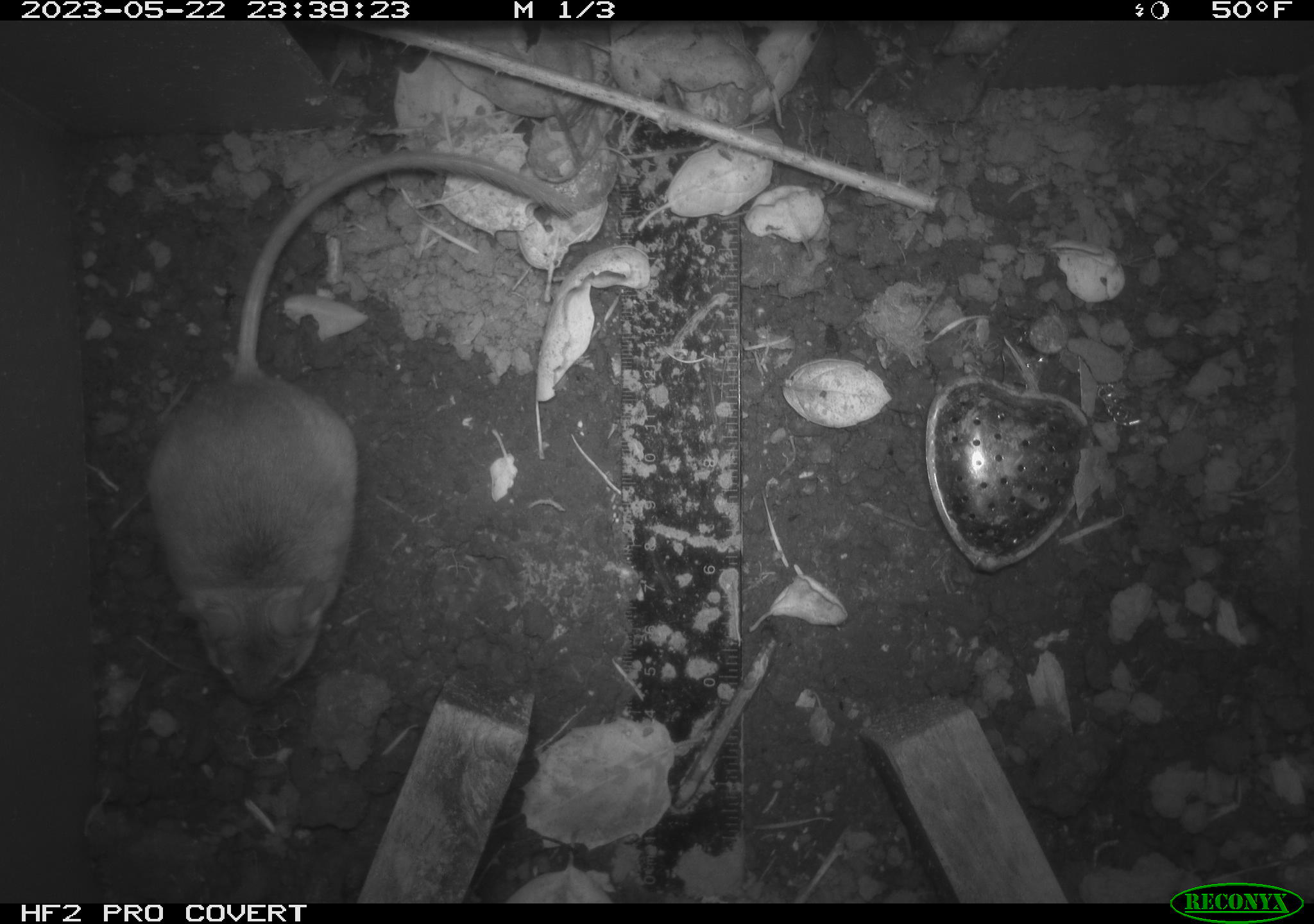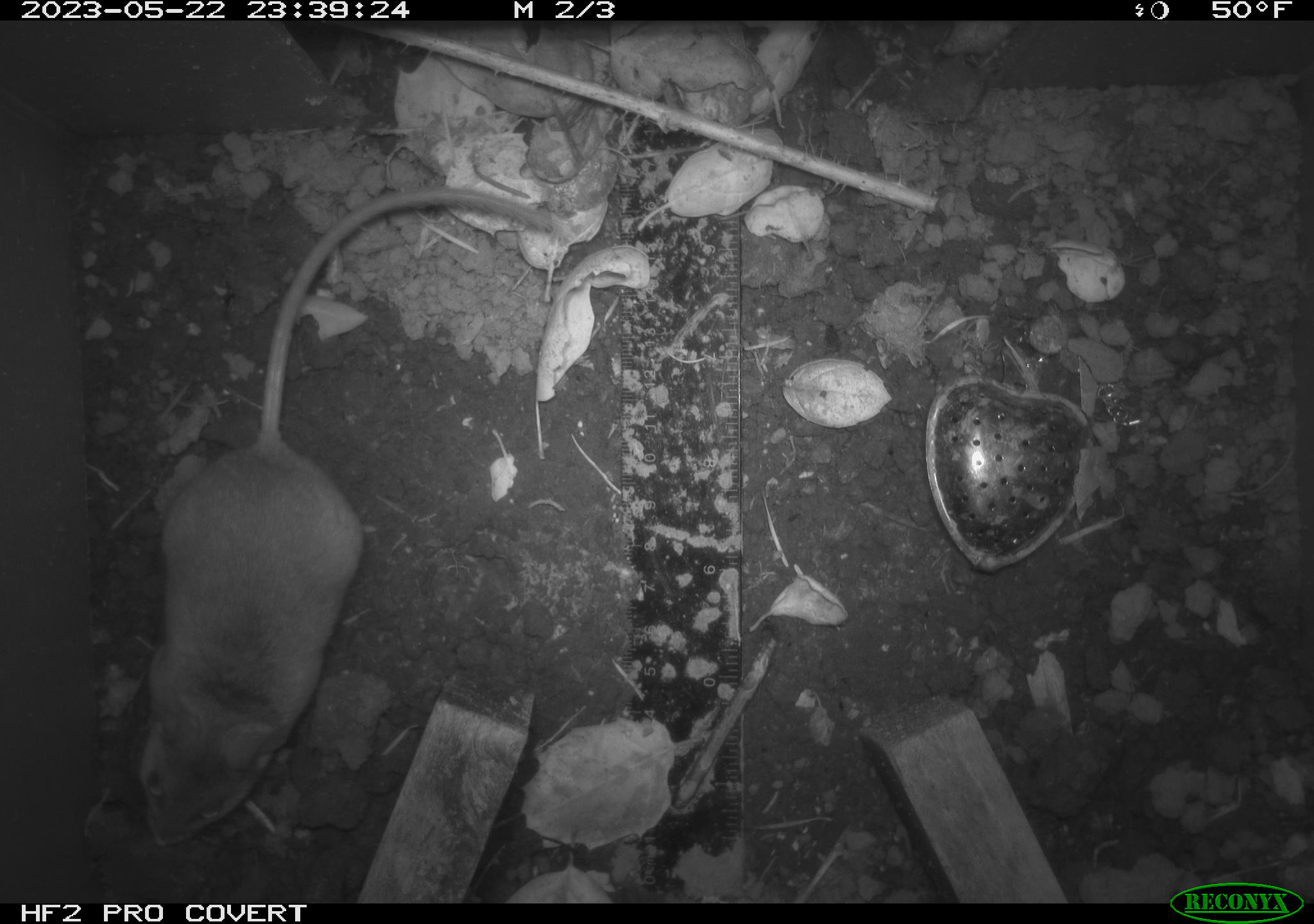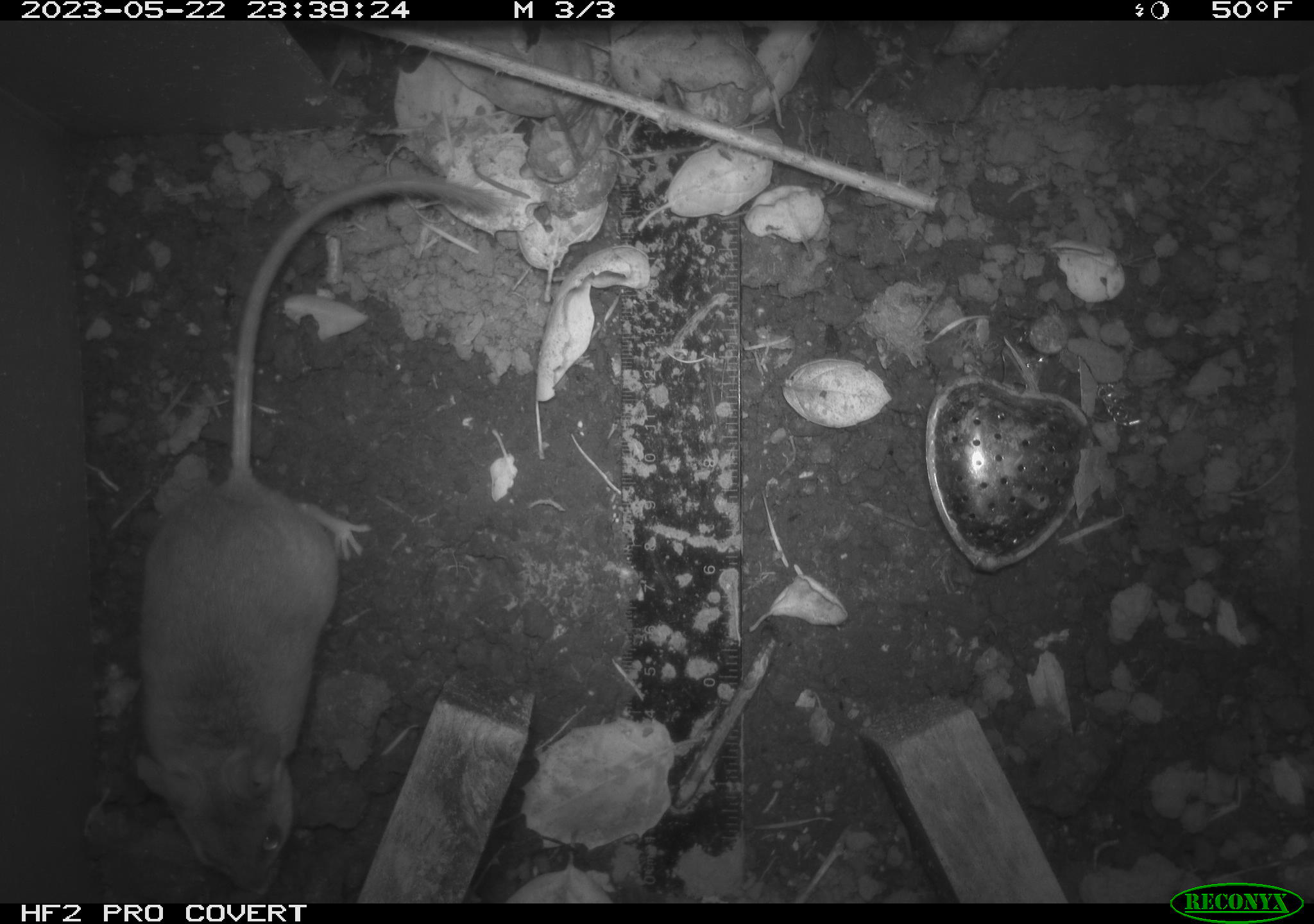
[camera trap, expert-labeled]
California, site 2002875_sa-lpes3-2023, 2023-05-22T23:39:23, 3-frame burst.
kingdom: Animalia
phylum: Chordata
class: Mammalia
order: Rodentia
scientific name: Rodentia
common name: mouse species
Mouse species (Rodentia).